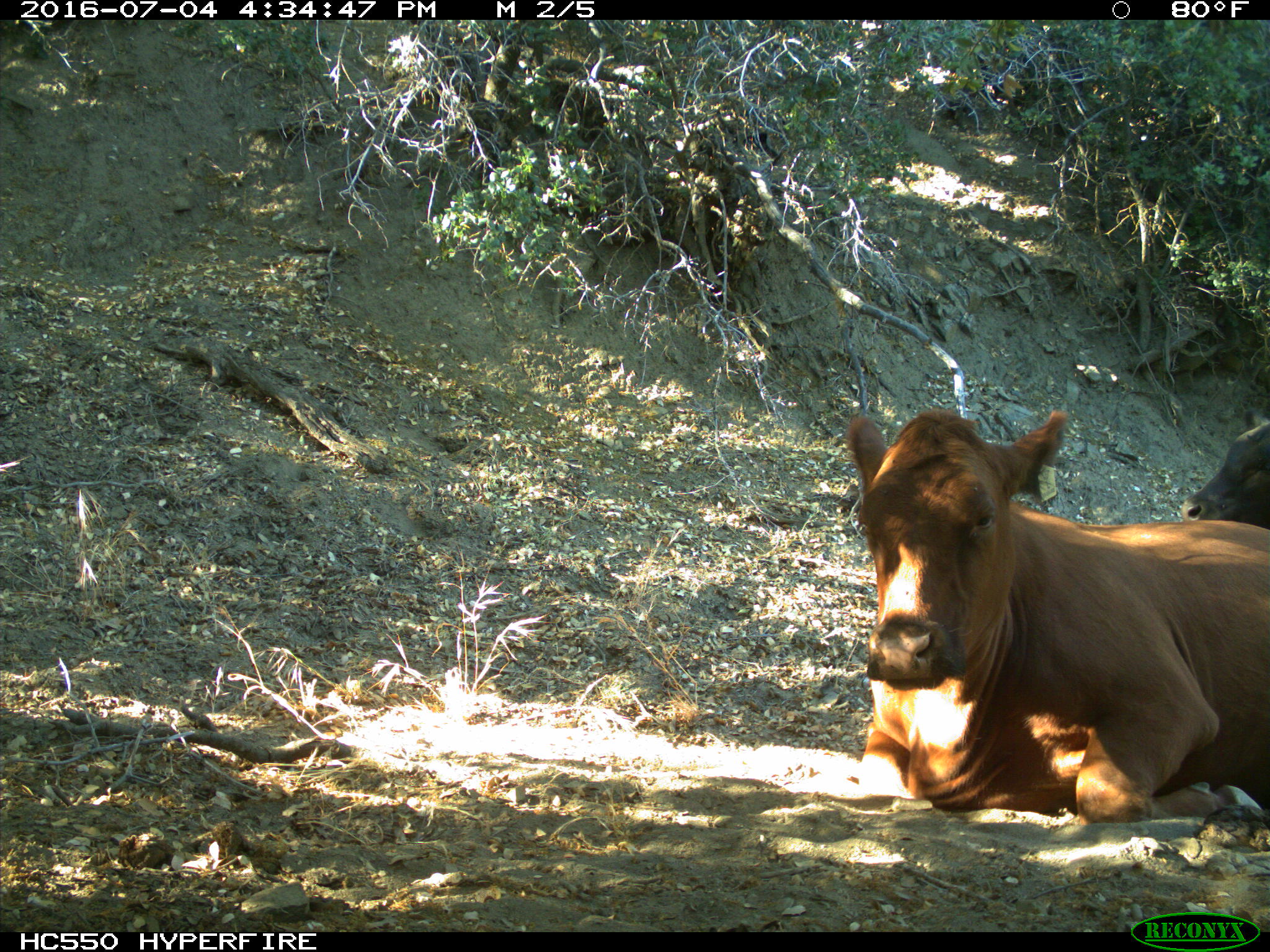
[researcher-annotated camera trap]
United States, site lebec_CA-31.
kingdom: Animalia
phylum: Chordata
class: Mammalia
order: Artiodactyla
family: Bovidae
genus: Bos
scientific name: Bos taurus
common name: domestic cow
Bos taurus (domestic cow).